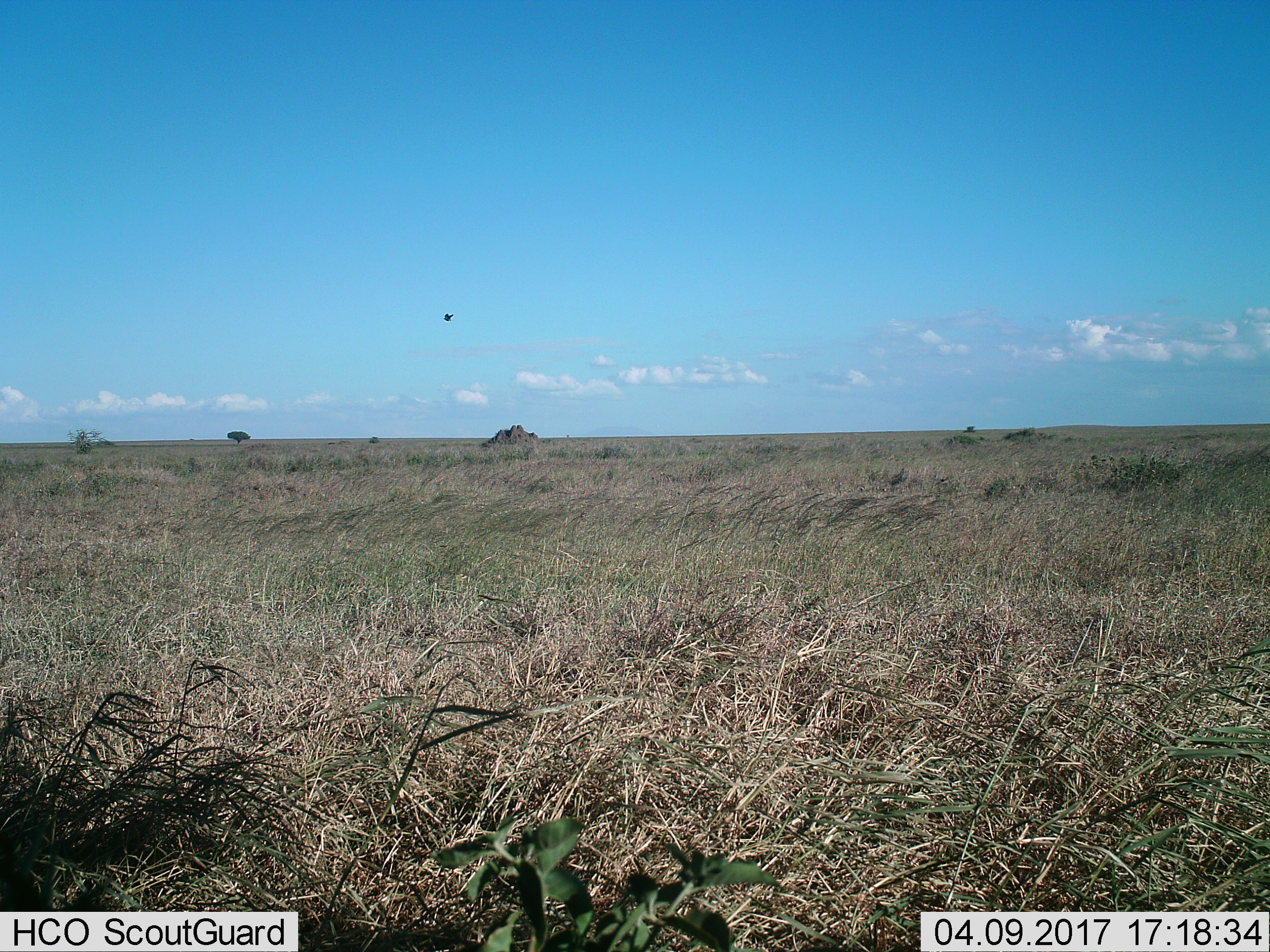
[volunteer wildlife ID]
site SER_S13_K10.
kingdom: Animalia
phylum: Chordata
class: Aves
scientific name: Aves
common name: bird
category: birdother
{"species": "birdother (bird) (Aves)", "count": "1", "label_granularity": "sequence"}